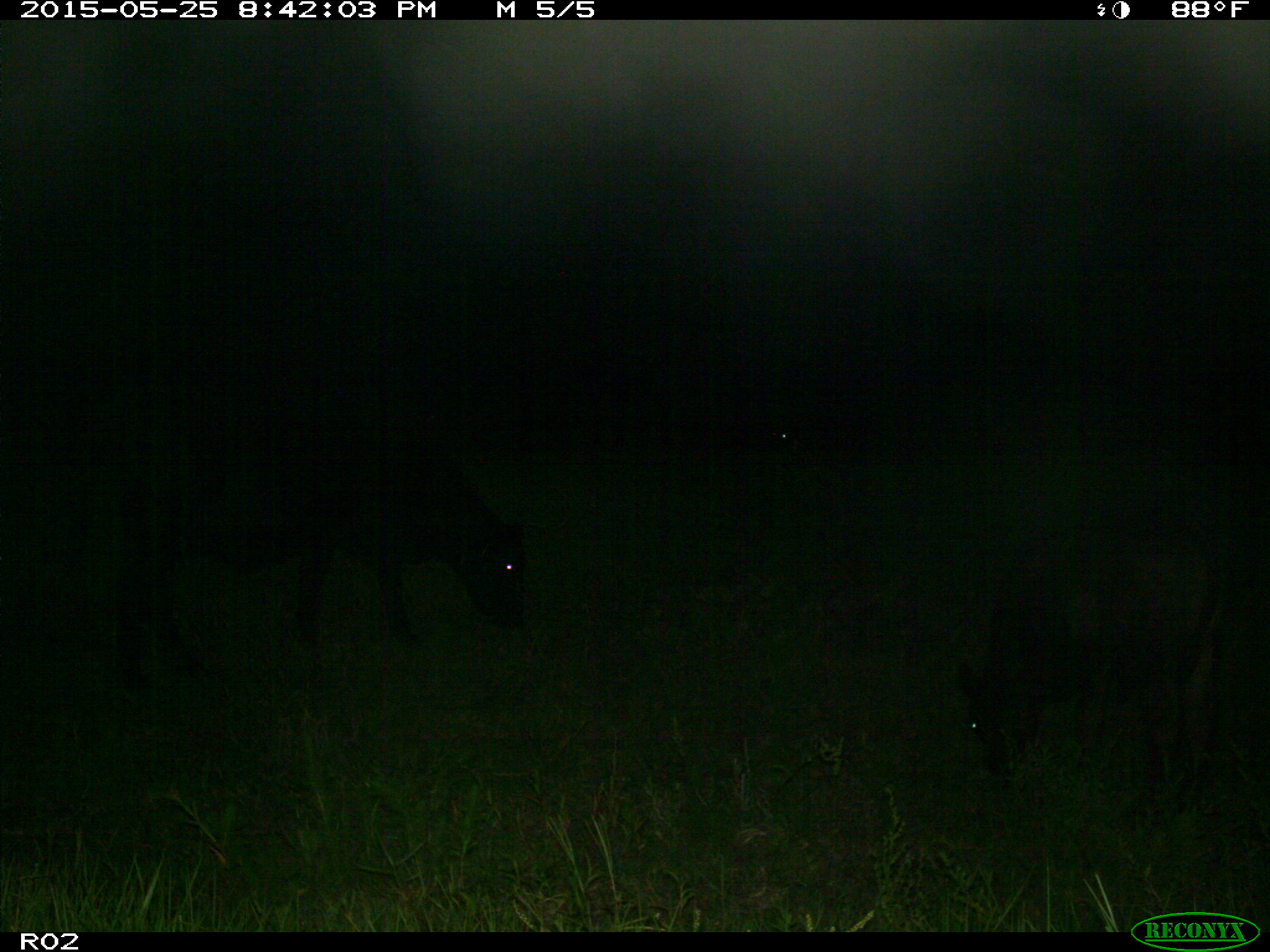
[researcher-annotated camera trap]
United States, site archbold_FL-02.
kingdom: Animalia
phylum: Chordata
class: Mammalia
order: Artiodactyla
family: Bovidae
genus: Bos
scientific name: Bos taurus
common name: domestic cow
Bos taurus (domestic cow).